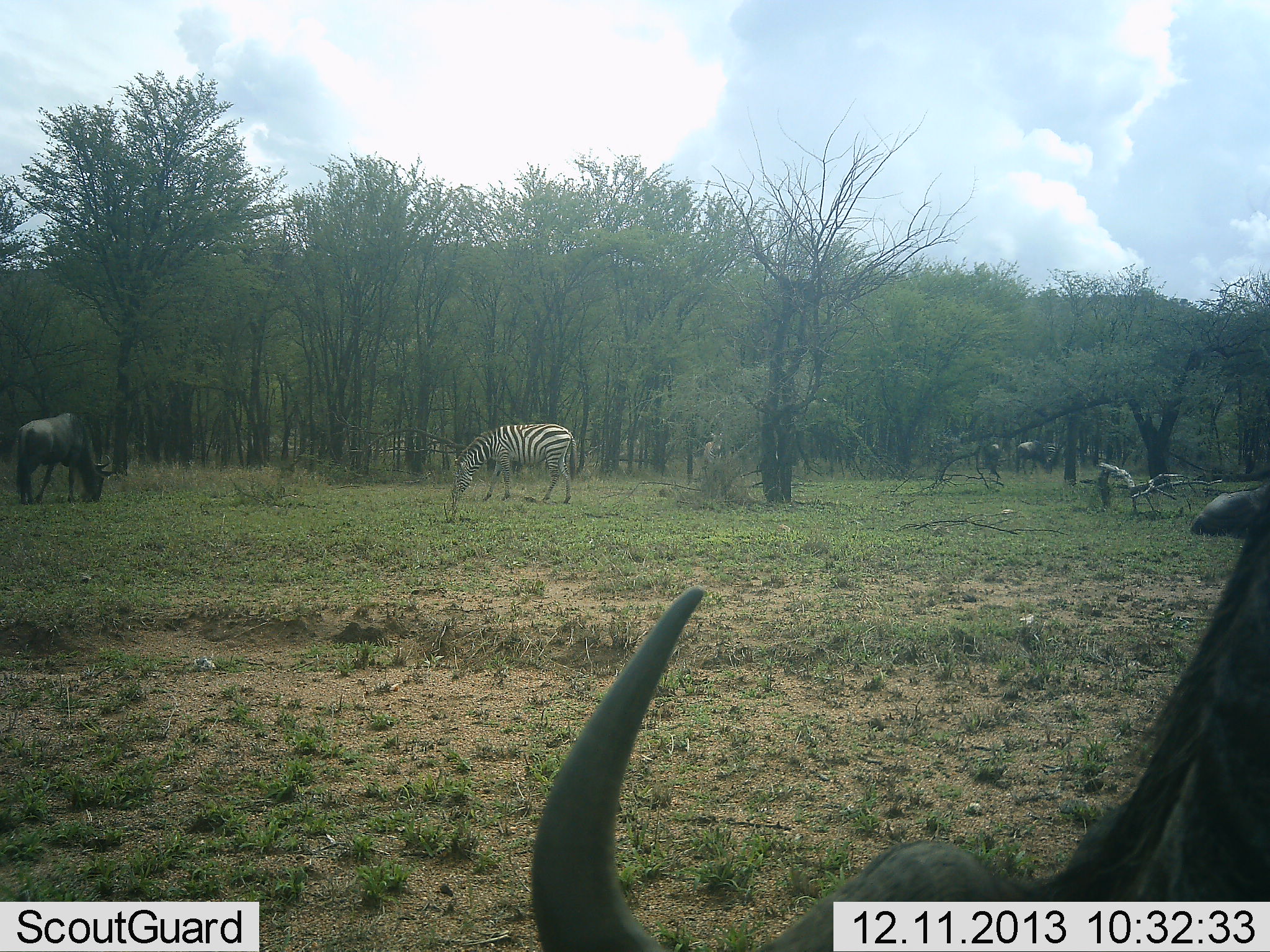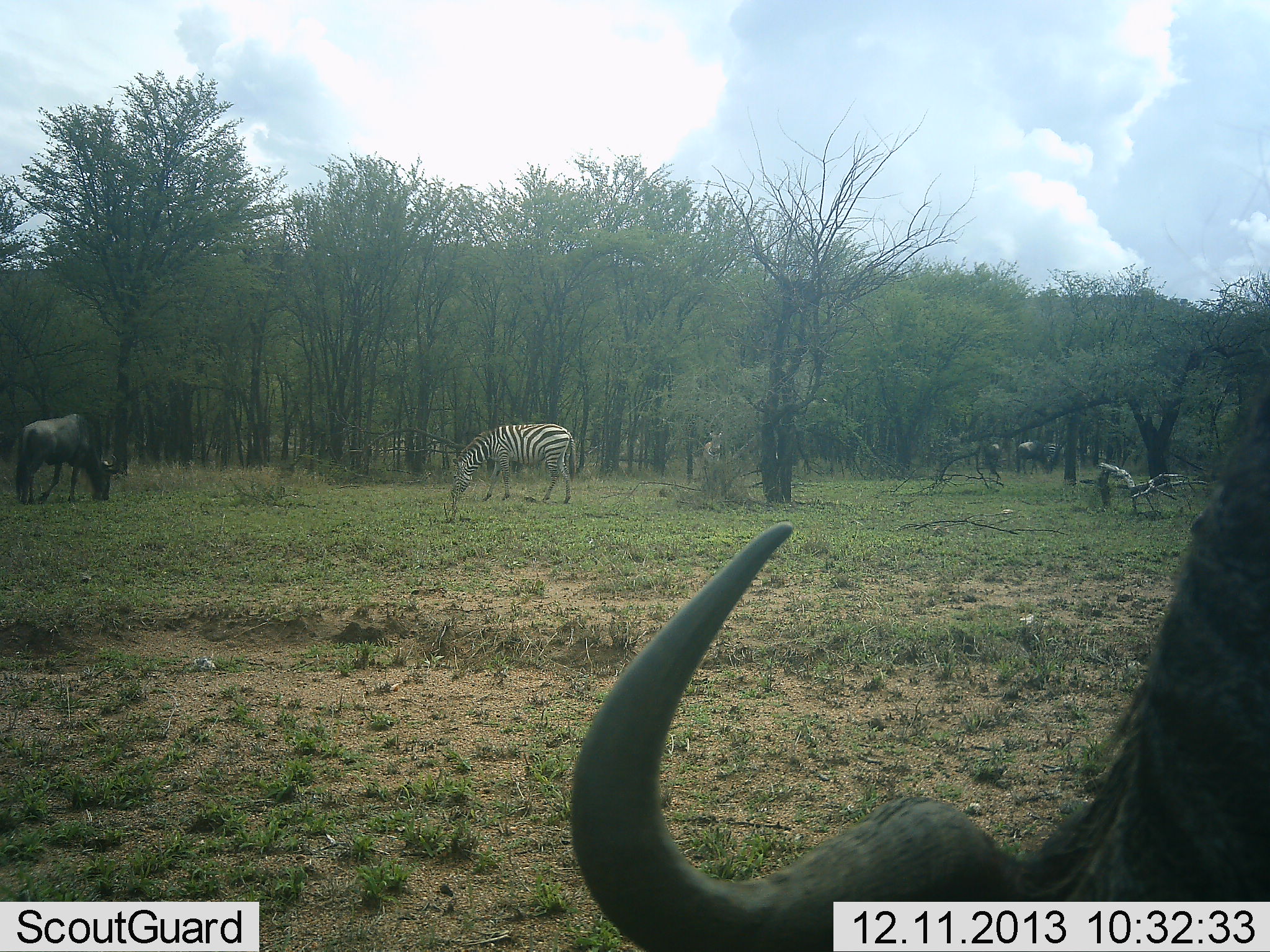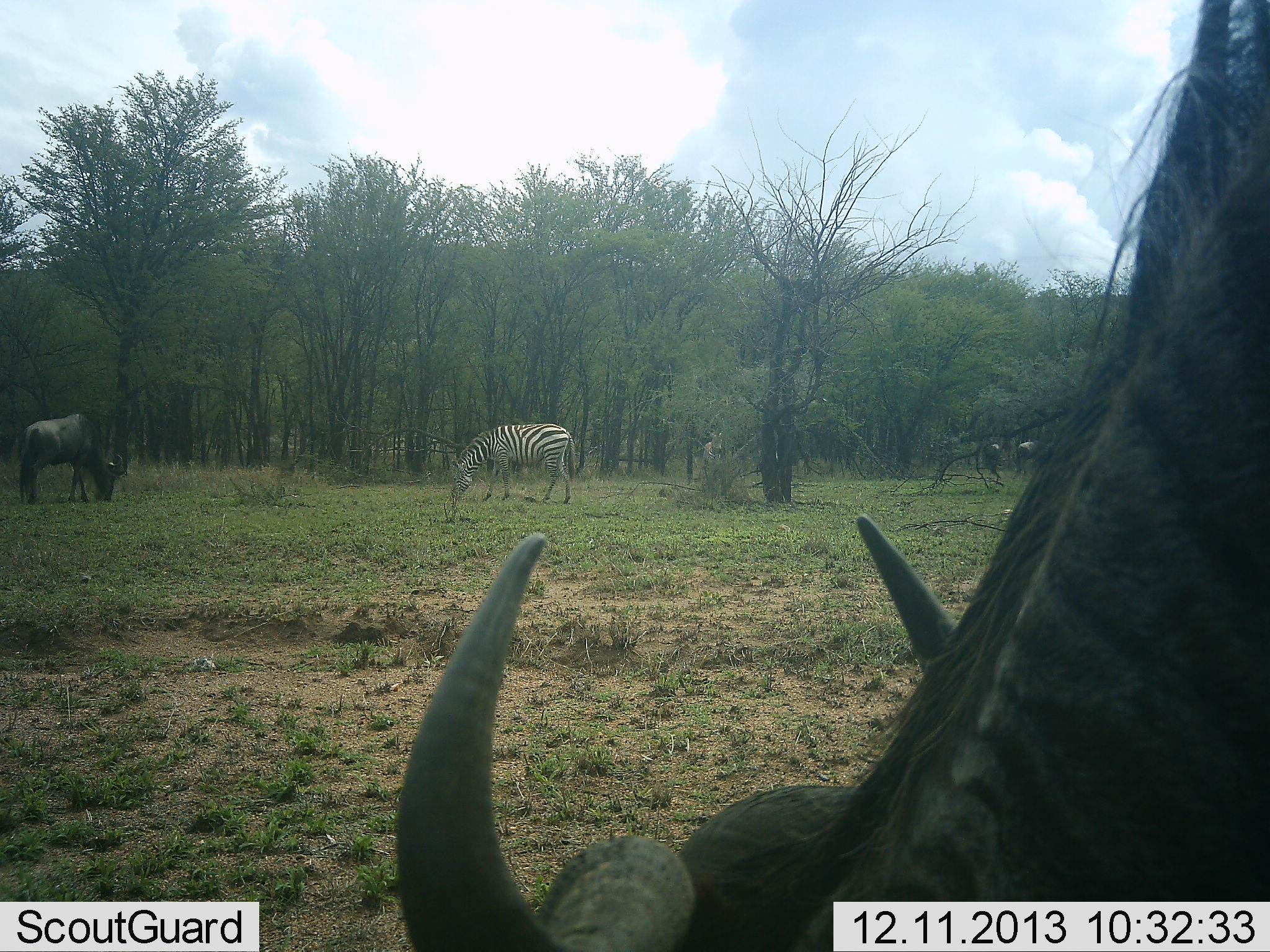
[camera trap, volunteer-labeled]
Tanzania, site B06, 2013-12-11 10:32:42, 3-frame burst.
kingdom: Animalia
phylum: Chordata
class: Mammalia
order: Artiodactyla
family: Bovidae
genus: Connochaetes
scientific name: Connochaetes taurinus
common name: blue wildebeest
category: wildebeest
Wildebeest (blue wildebeest) (Connochaetes taurinus), count 3. Behavior (volunteer vote fractions): standing 50%, resting 10%, moving 10%, interacting 0%. Young present (vote fraction): 0%. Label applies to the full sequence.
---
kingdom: Animalia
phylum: Chordata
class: Mammalia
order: Perissodactyla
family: Equidae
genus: Equus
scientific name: Equus quagga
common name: plains zebra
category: zebra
Zebra (plains zebra) (Equus quagga), count 1. Behavior (volunteer vote fractions): standing 20%, resting 0%, moving 0%, interacting 0%. Young present (vote fraction): 0%. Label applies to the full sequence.